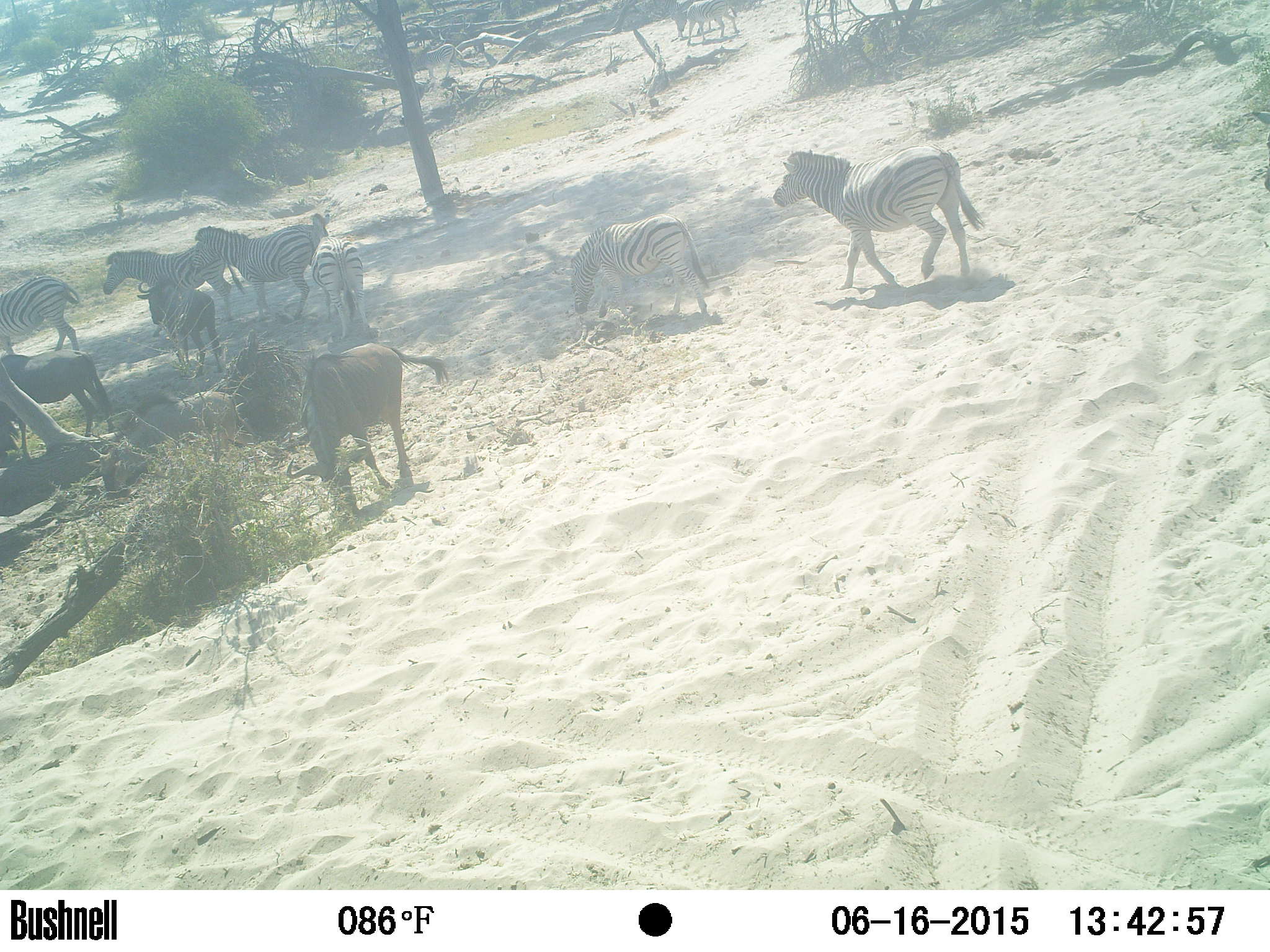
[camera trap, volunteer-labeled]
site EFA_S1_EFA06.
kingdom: Animalia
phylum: Chordata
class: Mammalia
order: Artiodactyla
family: Bovidae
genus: Connochaetes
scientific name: Connochaetes taurinus taurinus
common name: blue wildebeest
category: wildebeestblue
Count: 3.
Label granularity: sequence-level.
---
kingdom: Animalia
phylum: Chordata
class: Mammalia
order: Perissodactyla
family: Equidae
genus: Equus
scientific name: Equus quagga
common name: plains zebra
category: zebraplains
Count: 7.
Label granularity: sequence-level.